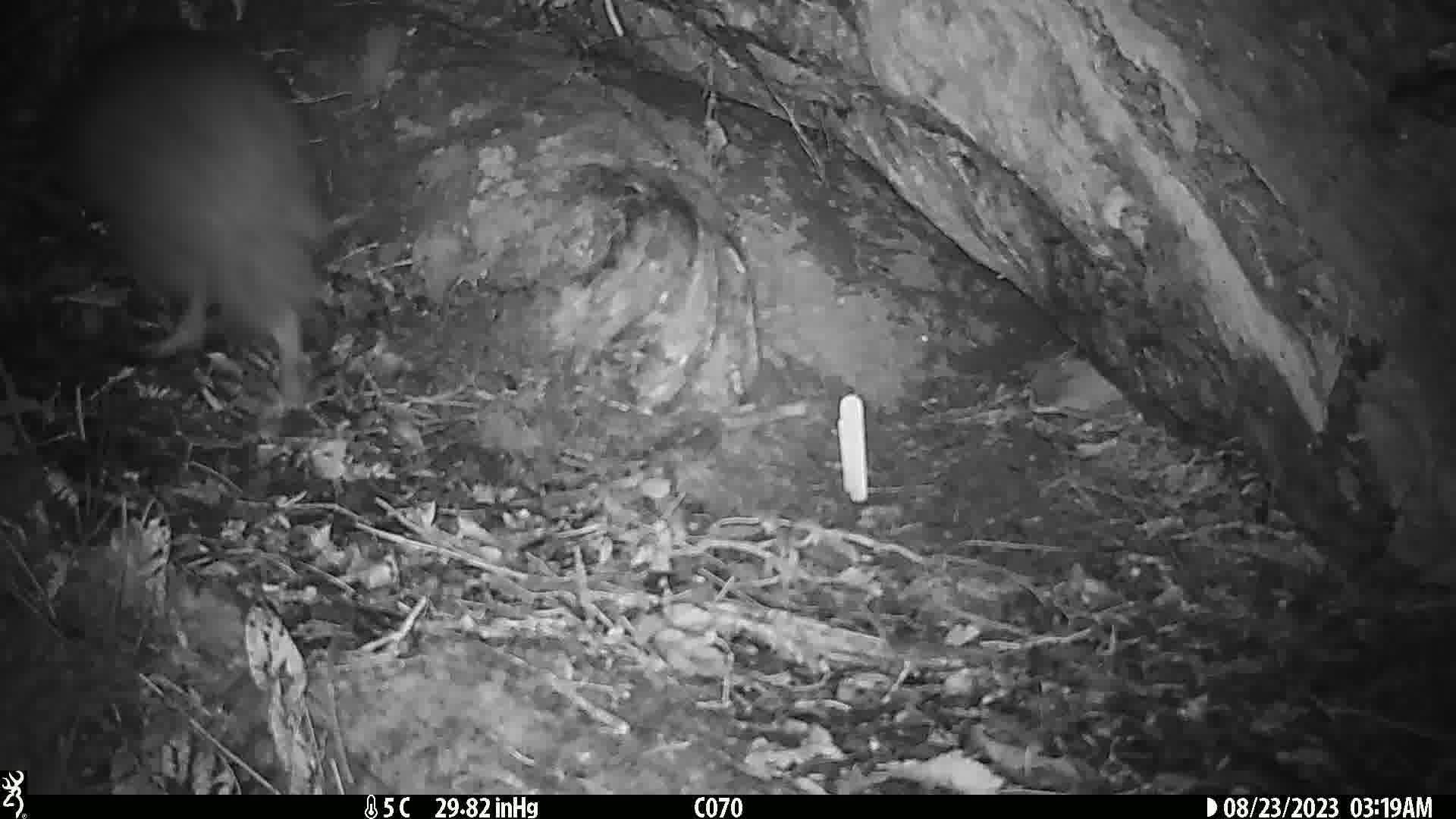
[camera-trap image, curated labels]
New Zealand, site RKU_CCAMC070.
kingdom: Animalia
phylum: Chordata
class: Aves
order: Apterygiformes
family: Apterygidae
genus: Apteryx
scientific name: Apteryx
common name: kiwi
Kiwi (Apteryx).